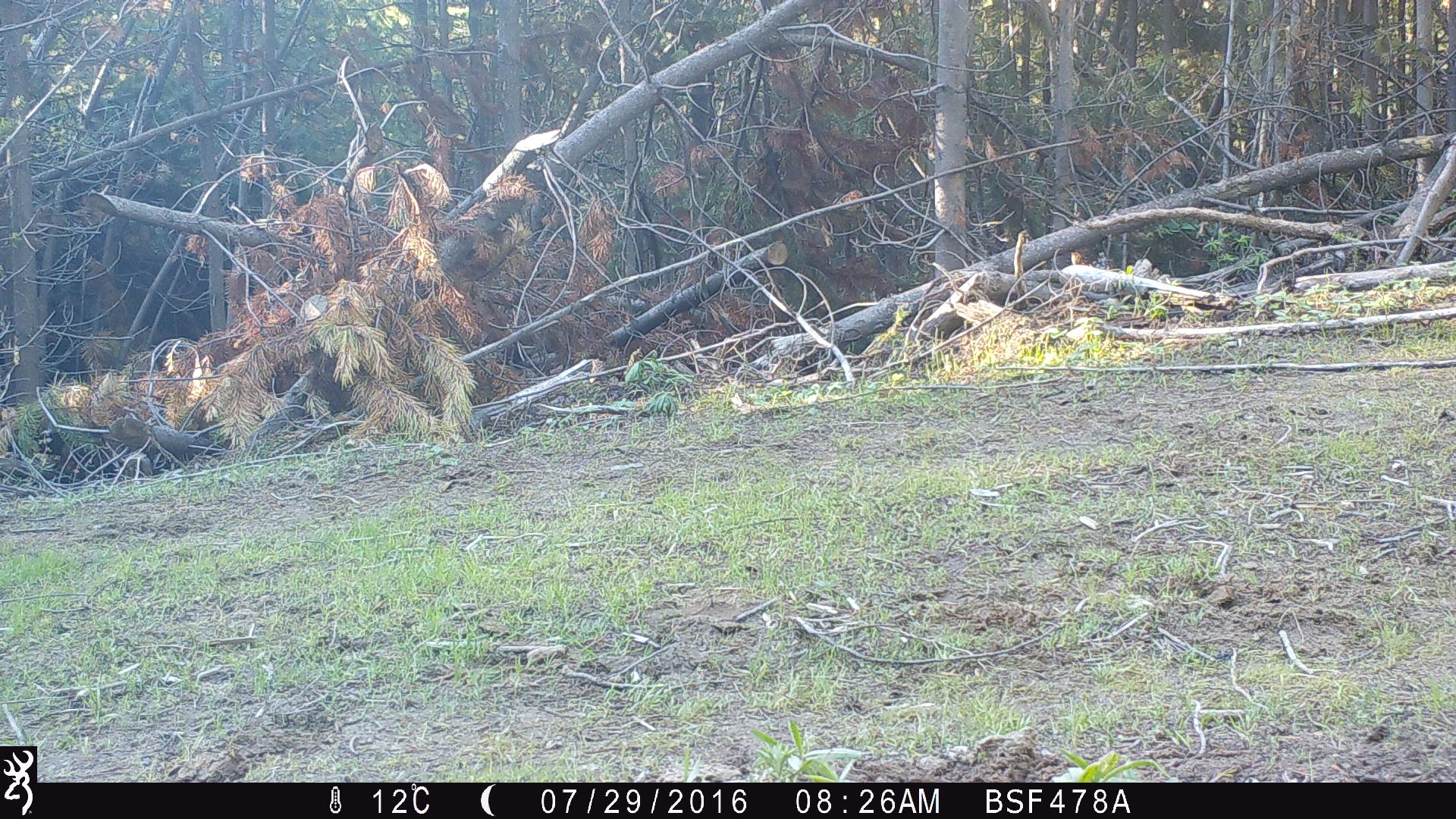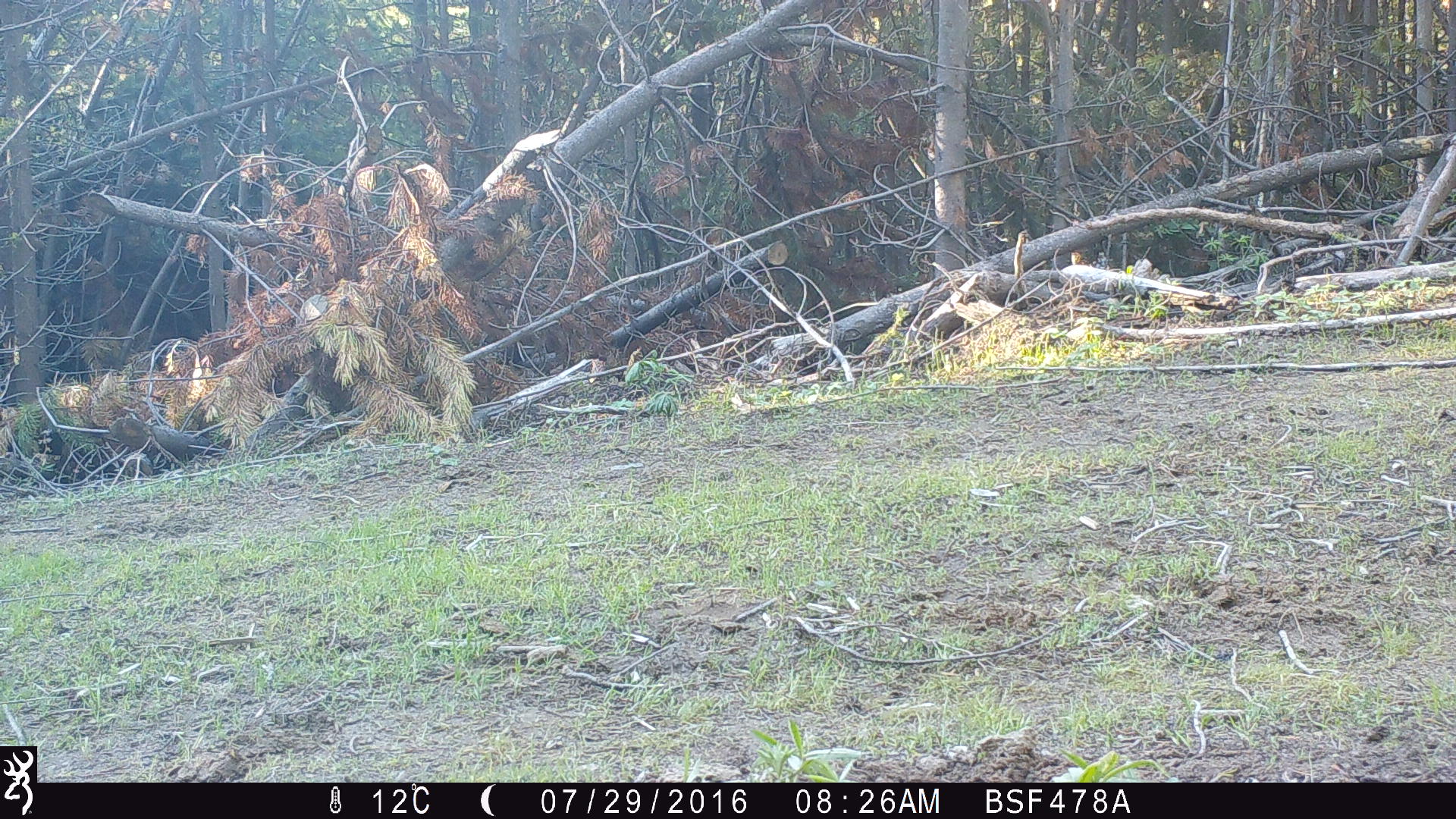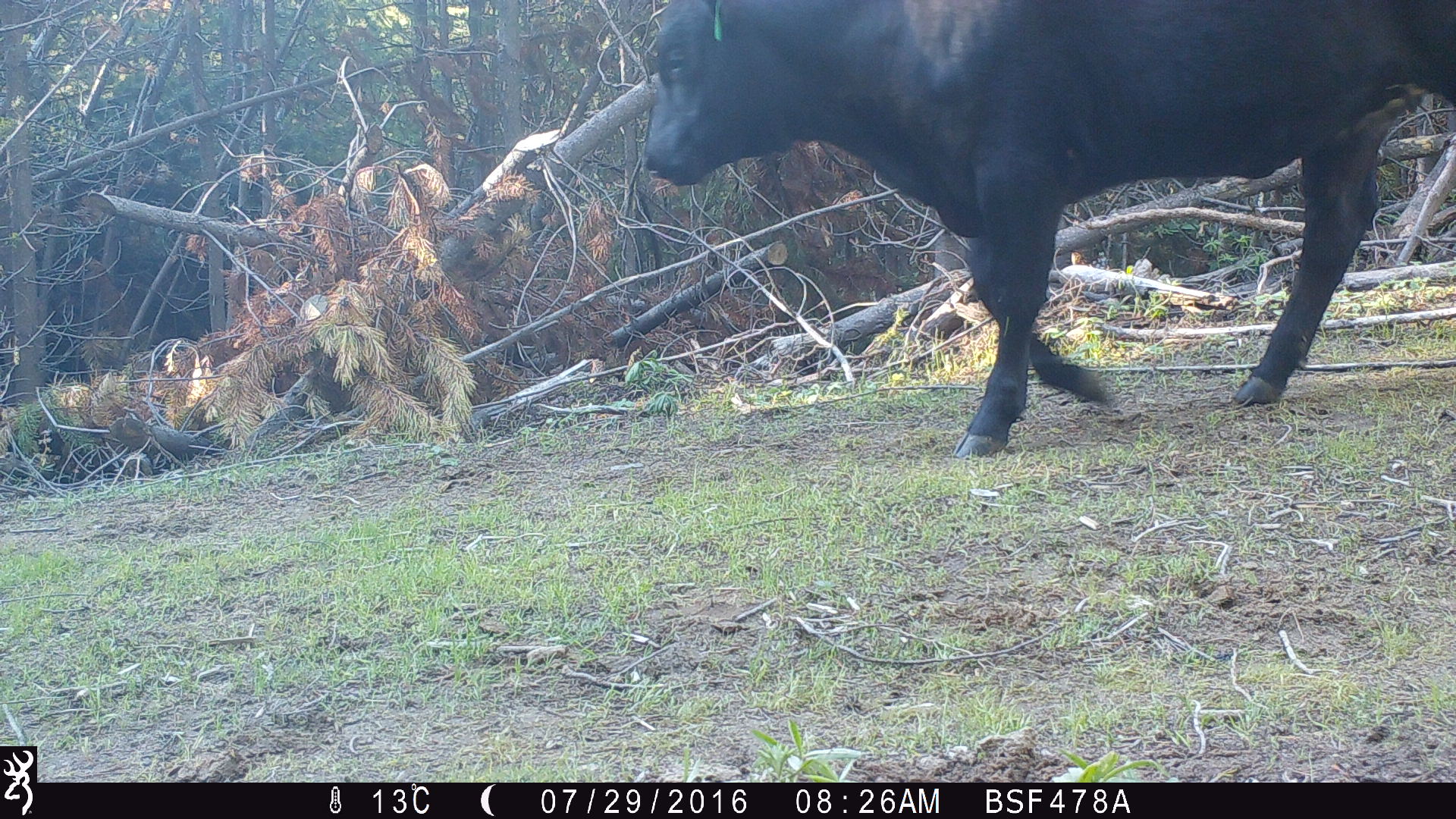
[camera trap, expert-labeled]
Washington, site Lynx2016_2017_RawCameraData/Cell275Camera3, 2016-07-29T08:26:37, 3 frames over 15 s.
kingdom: Animalia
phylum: Chordata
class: Mammalia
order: Artiodactyla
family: Bovidae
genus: Bos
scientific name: Bos taurus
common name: domestic cattle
Domestic cattle (Bos taurus). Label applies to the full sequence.